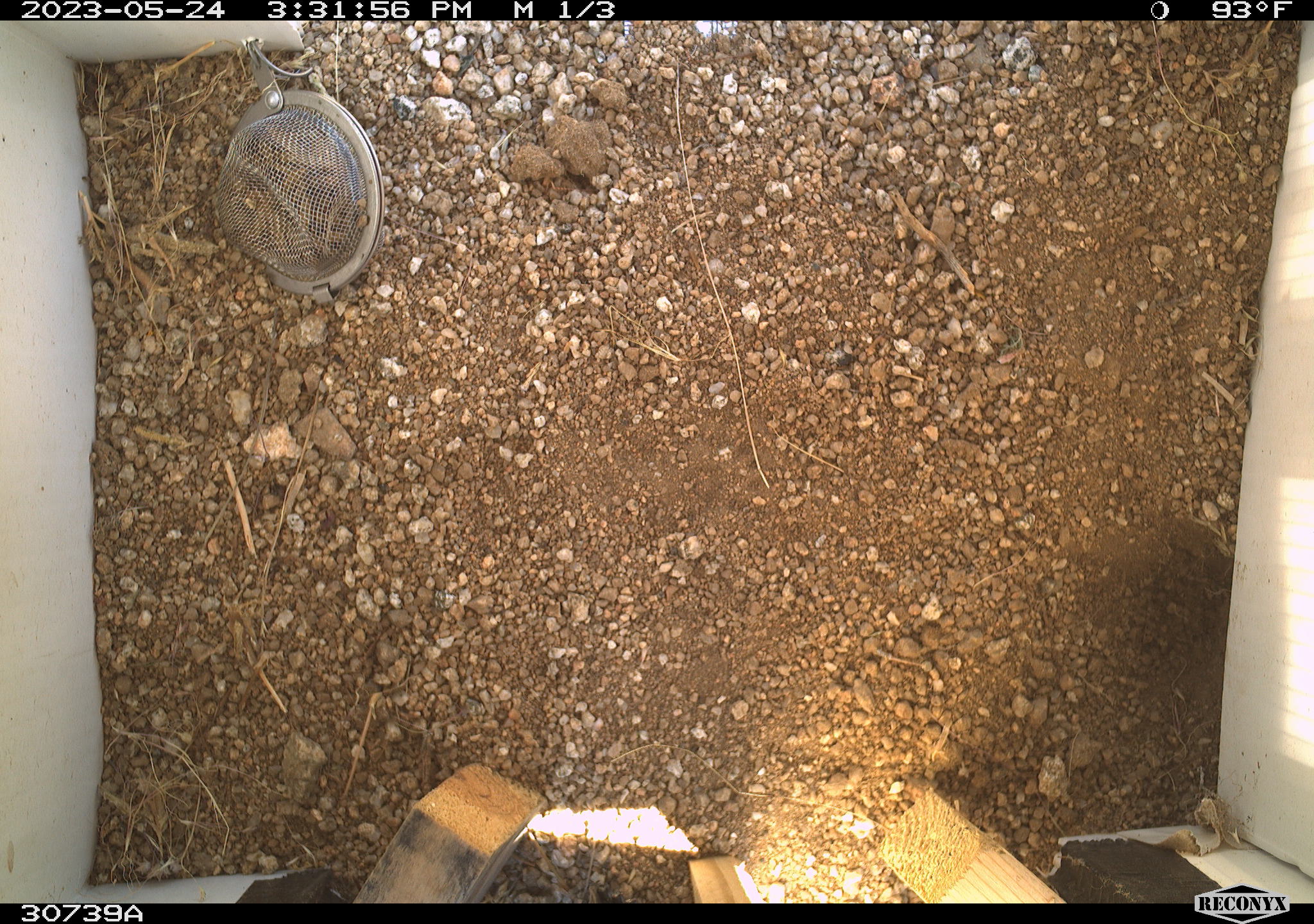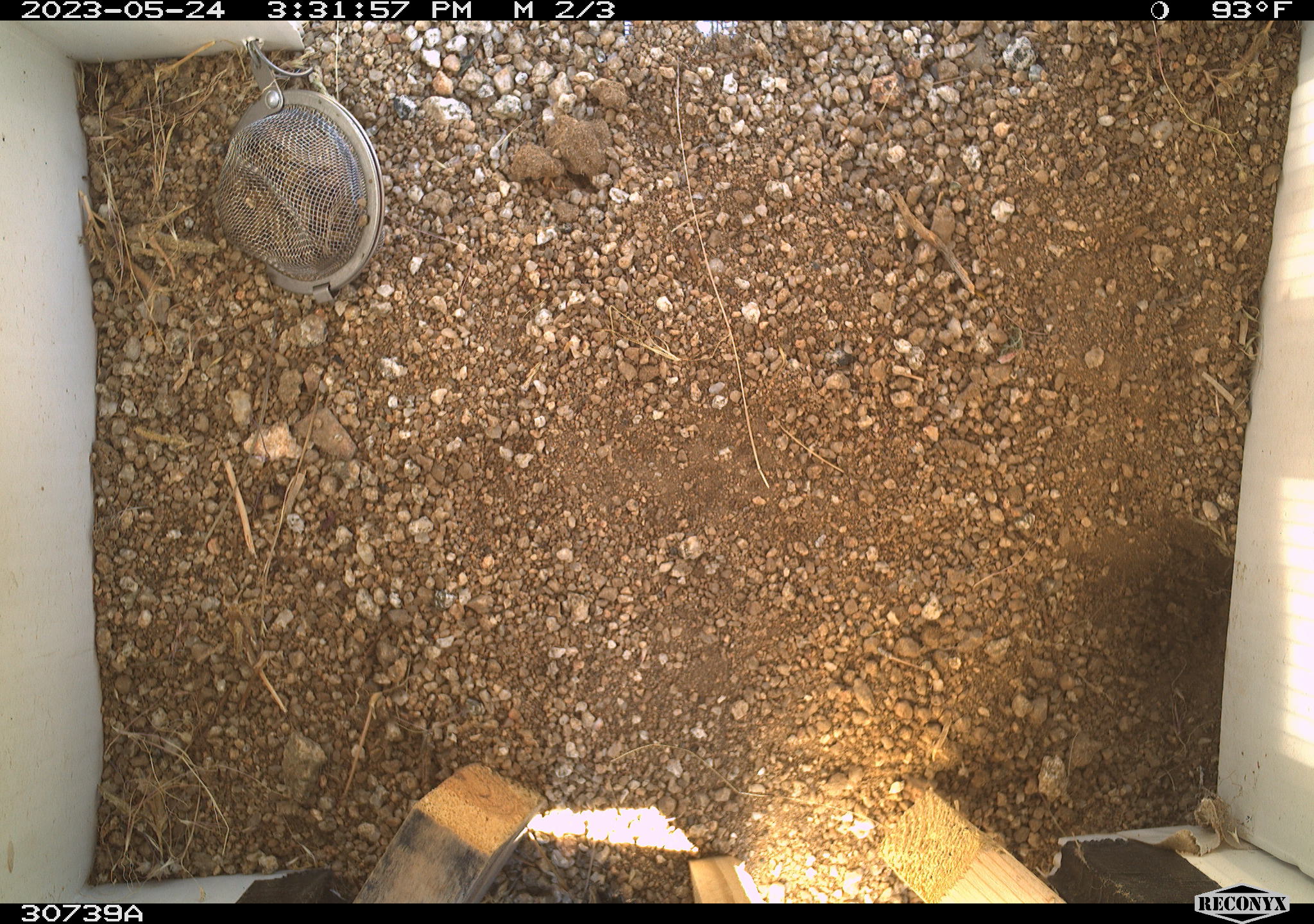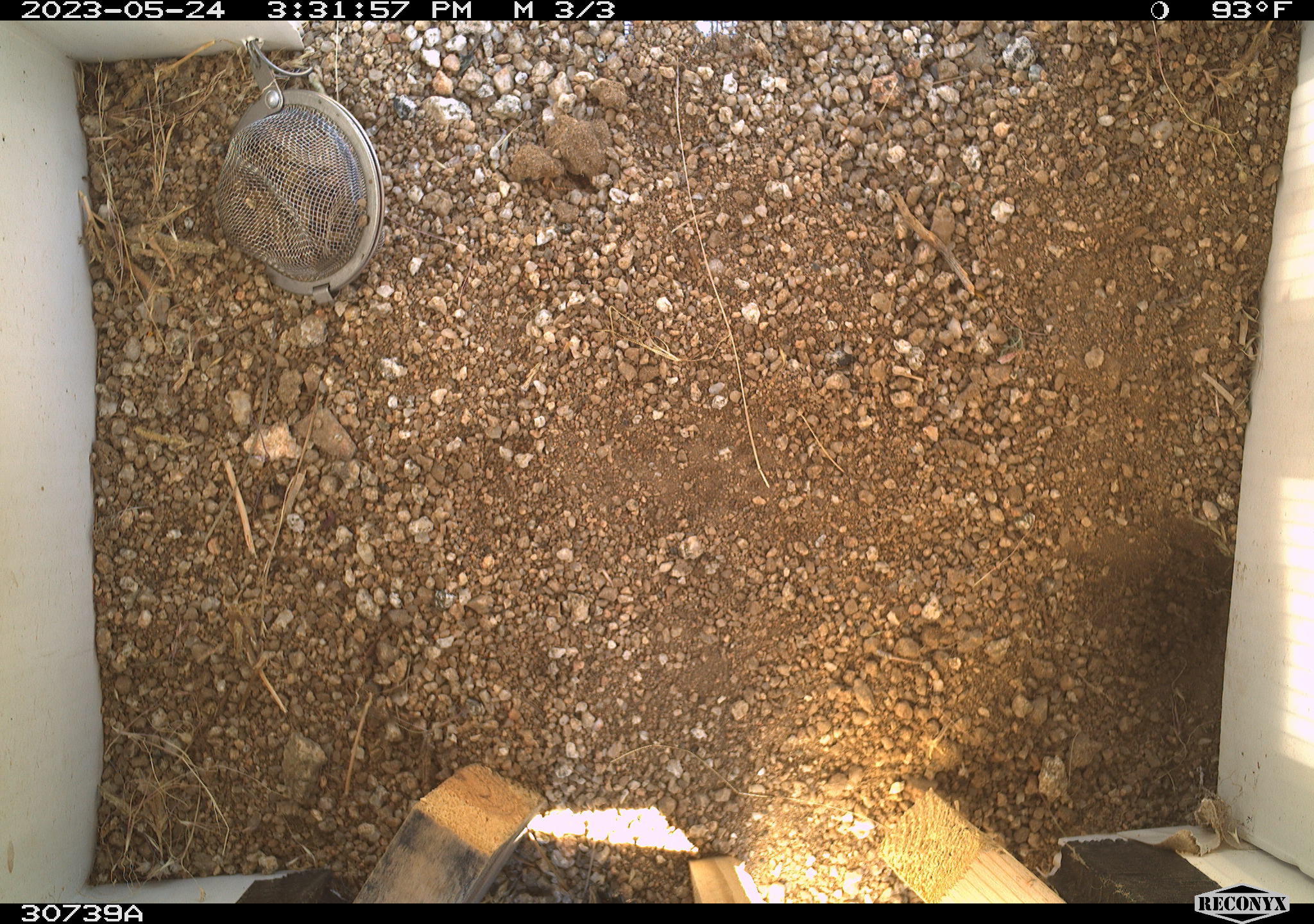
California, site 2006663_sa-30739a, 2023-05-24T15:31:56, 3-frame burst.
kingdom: Animalia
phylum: Chordata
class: Mammalia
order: Rodentia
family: Sciuridae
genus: Ammospermophilus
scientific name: Ammospermophilus leucurus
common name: white-tailed antelope squirrel